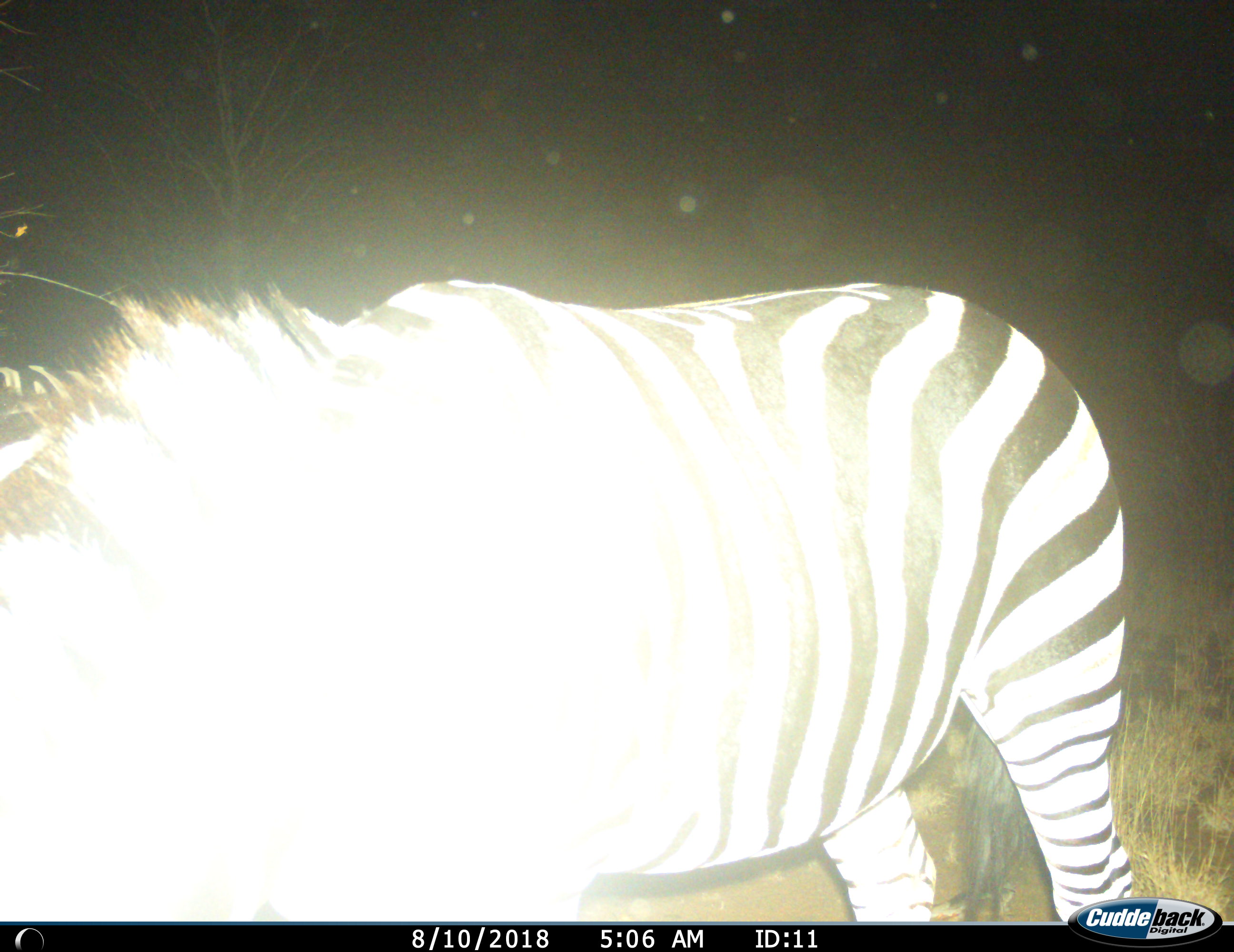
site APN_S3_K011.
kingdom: Animalia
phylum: Chordata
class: Mammalia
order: Perissodactyla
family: Equidae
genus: Equus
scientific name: Equus quagga burchellii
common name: burchell's zebra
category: zebraburchells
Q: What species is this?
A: Zebraburchells (burchell's zebra) (Equus quagga burchellii).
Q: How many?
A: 1.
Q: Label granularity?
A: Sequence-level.